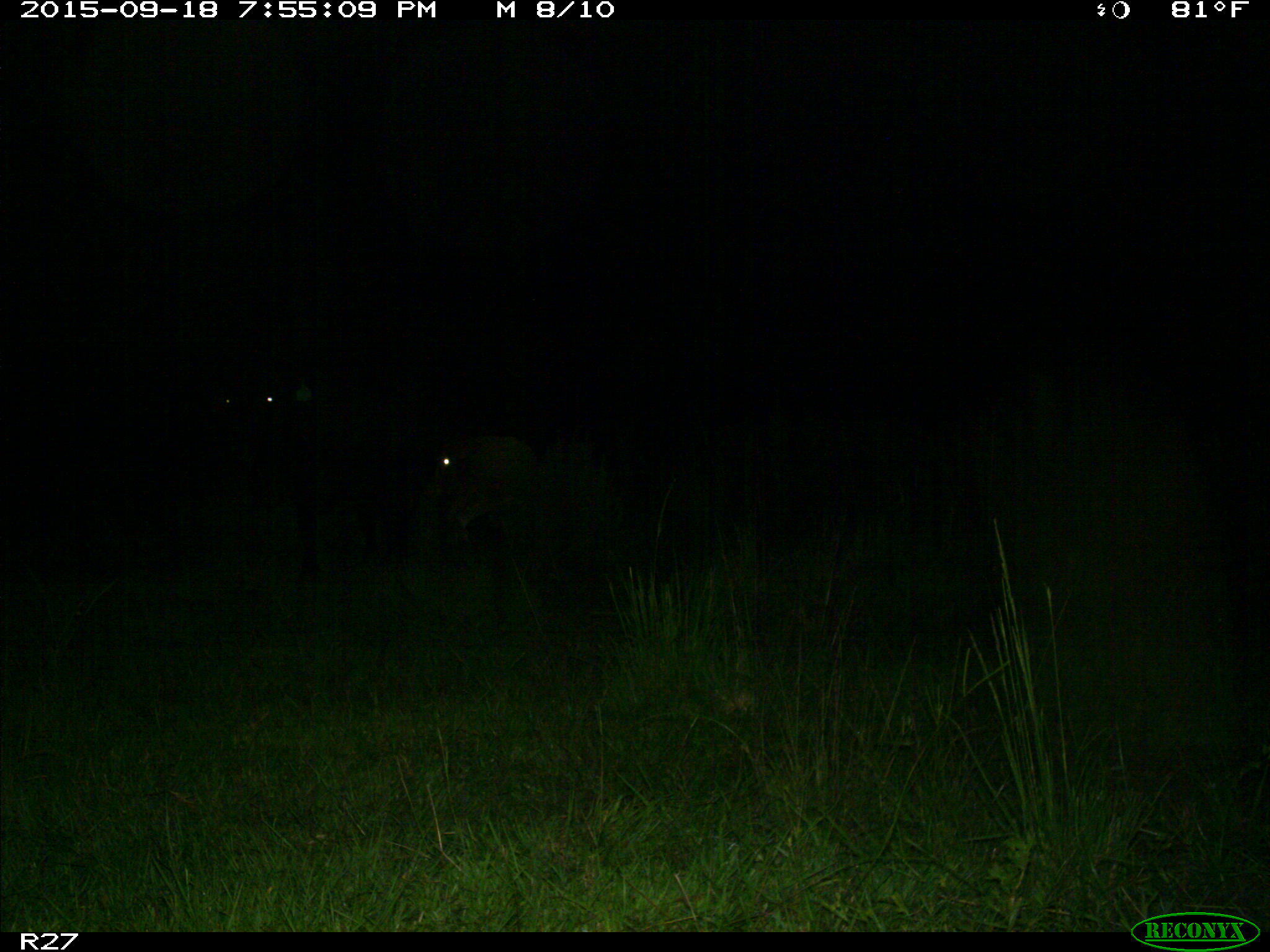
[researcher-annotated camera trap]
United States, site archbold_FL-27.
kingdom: Animalia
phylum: Chordata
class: Mammalia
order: Artiodactyla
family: Bovidae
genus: Bos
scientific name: Bos taurus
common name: domestic cow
Bos taurus (domestic cow).